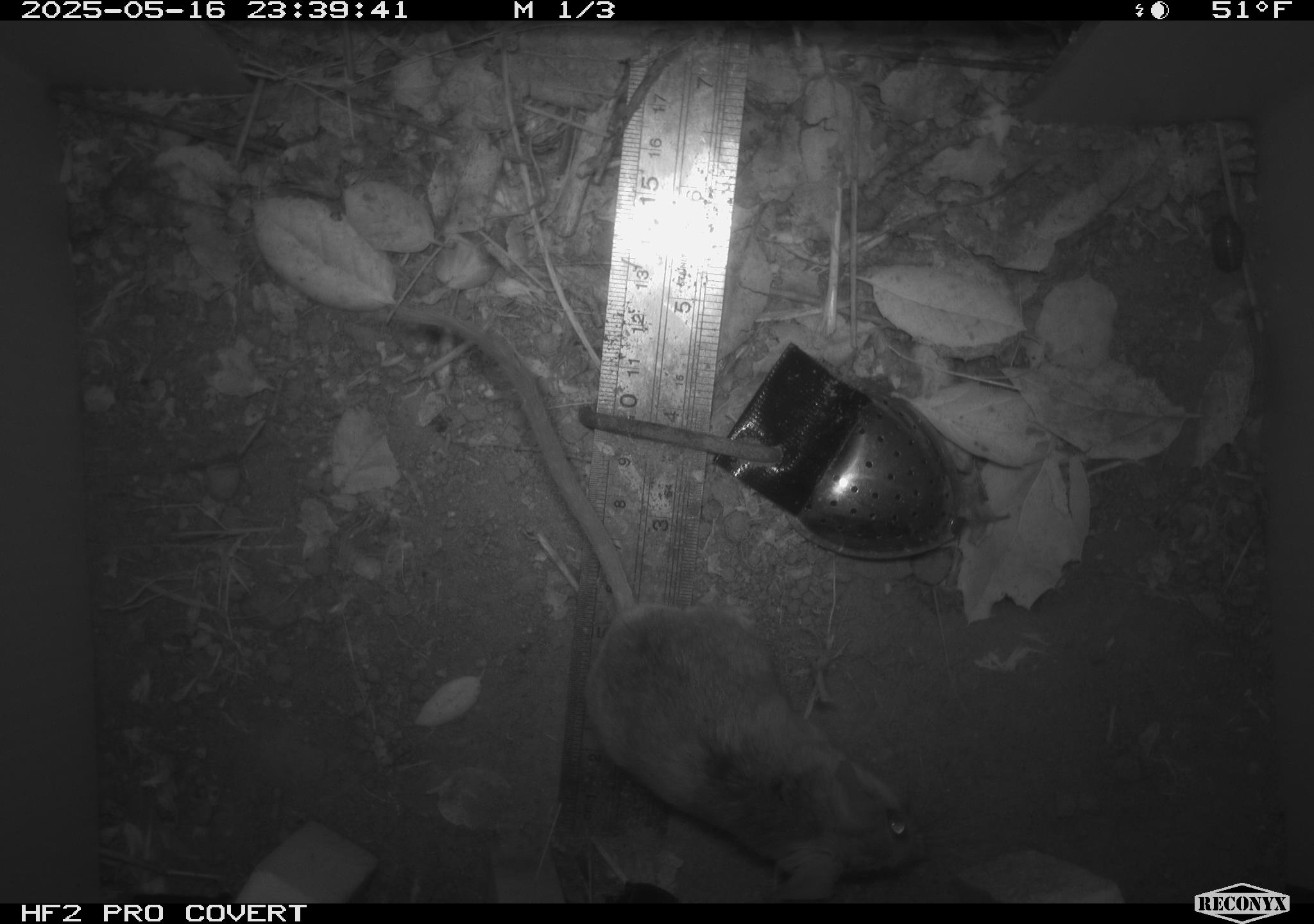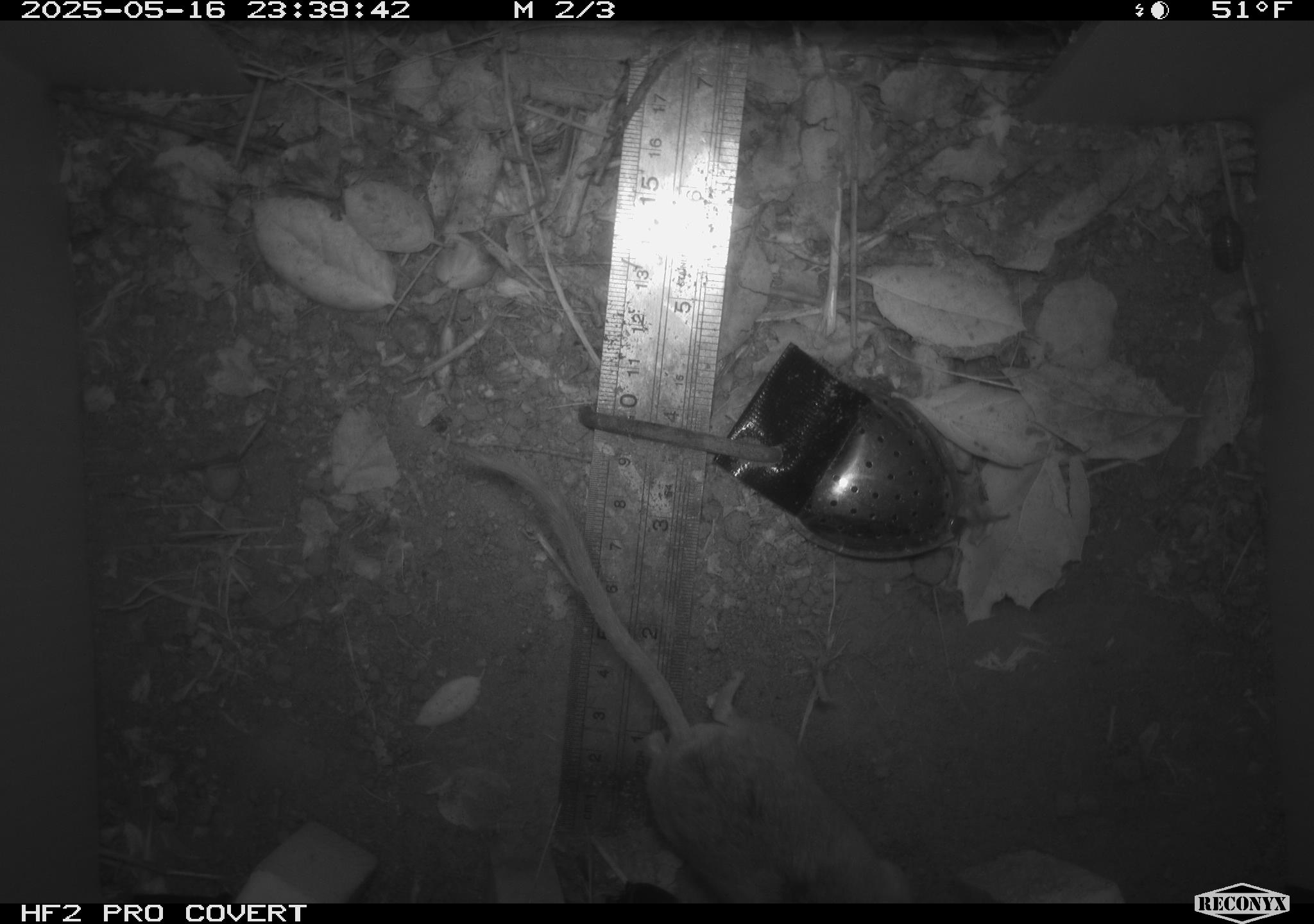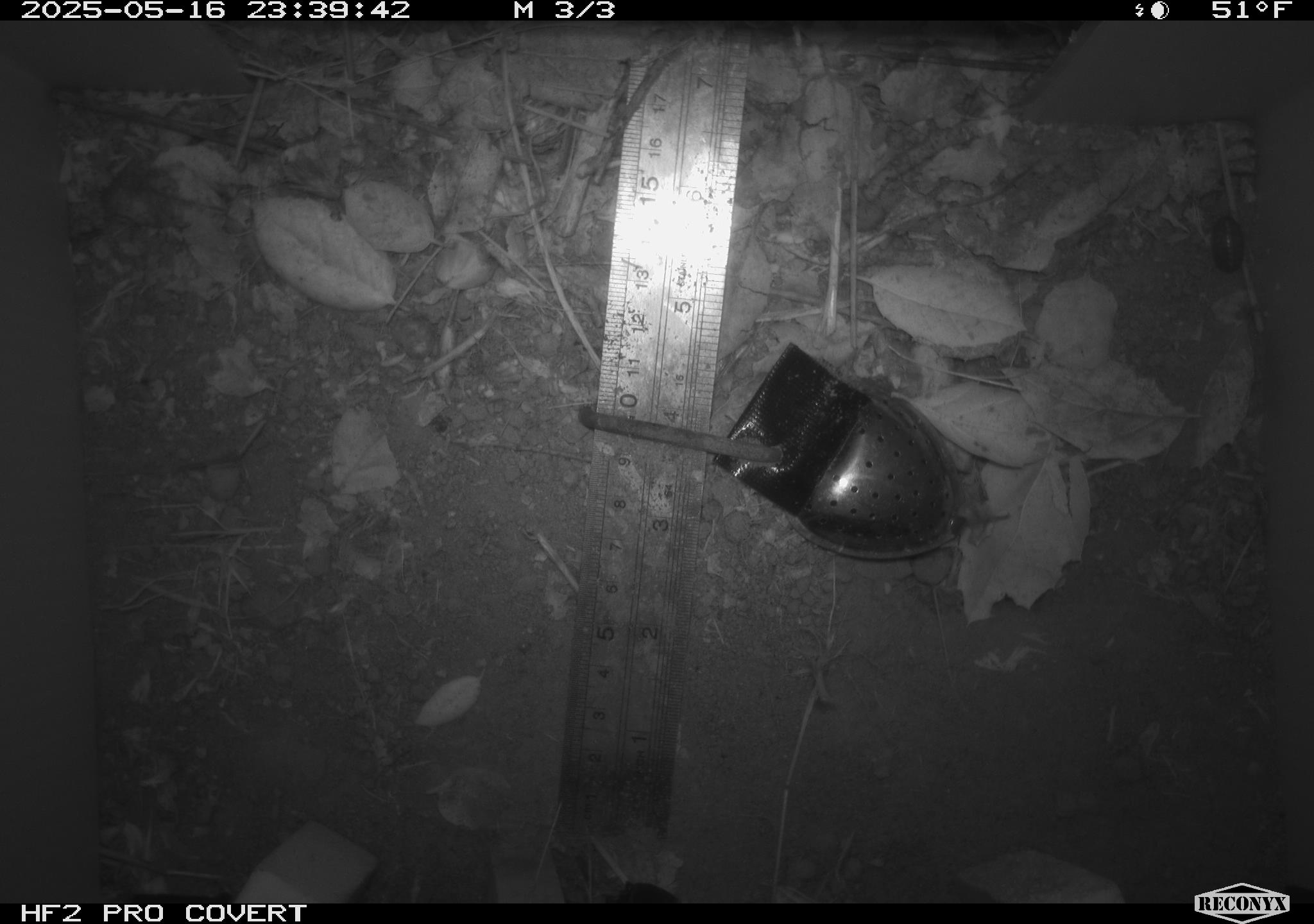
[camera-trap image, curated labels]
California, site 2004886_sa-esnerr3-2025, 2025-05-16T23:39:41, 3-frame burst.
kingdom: Animalia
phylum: Chordata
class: Mammalia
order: Rodentia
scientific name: Rodentia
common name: rodent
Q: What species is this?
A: Rodent (Rodentia).